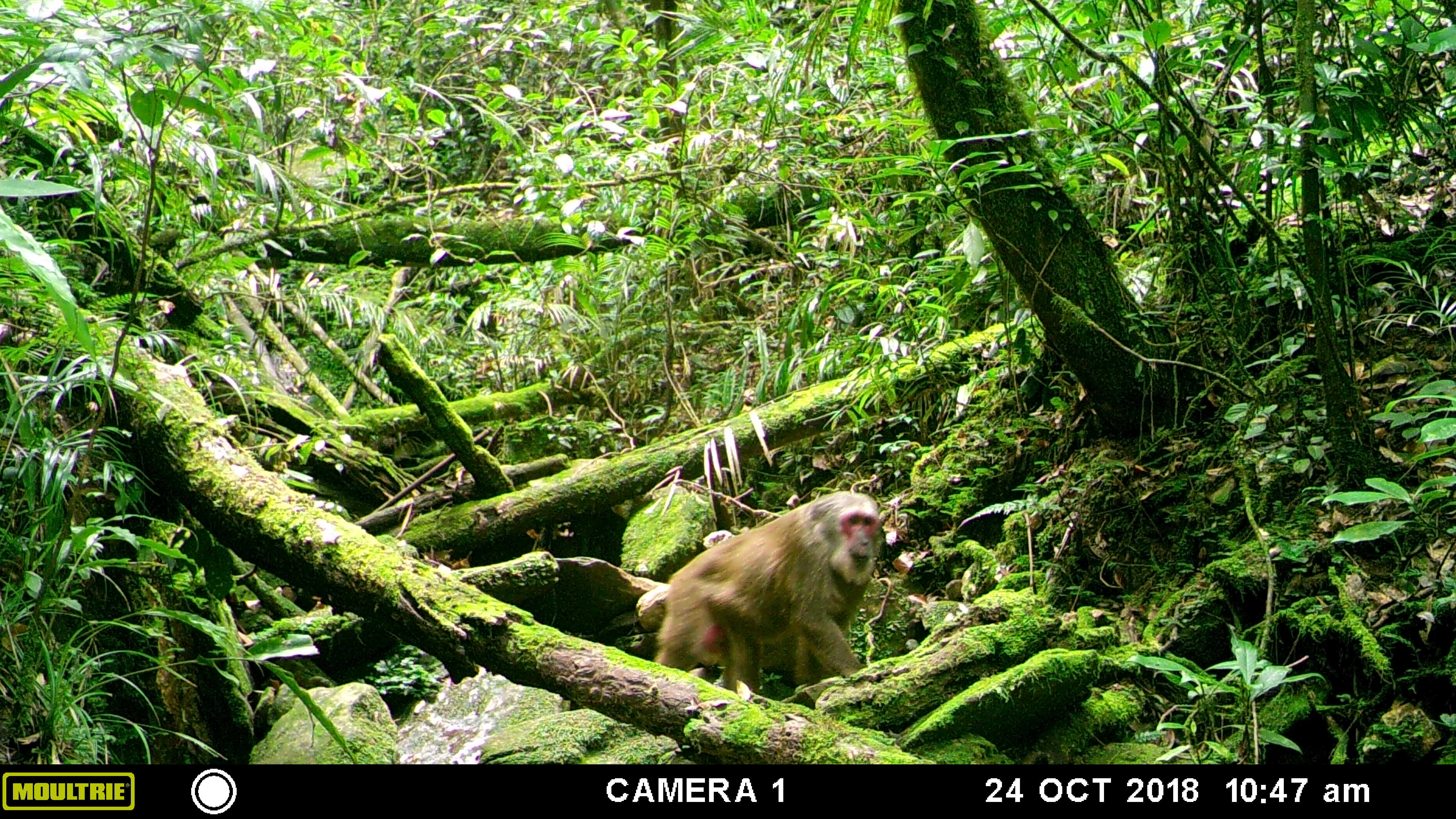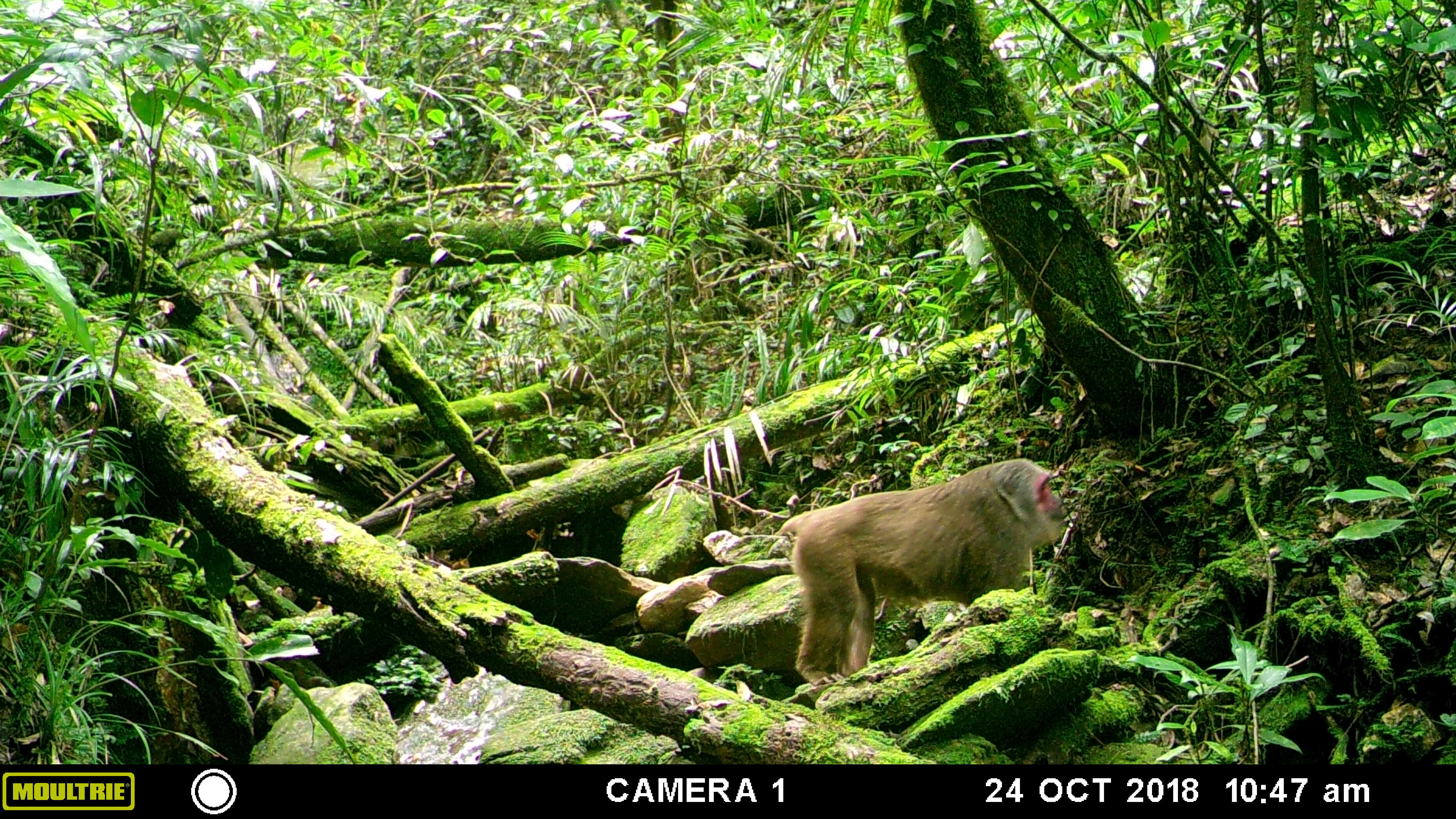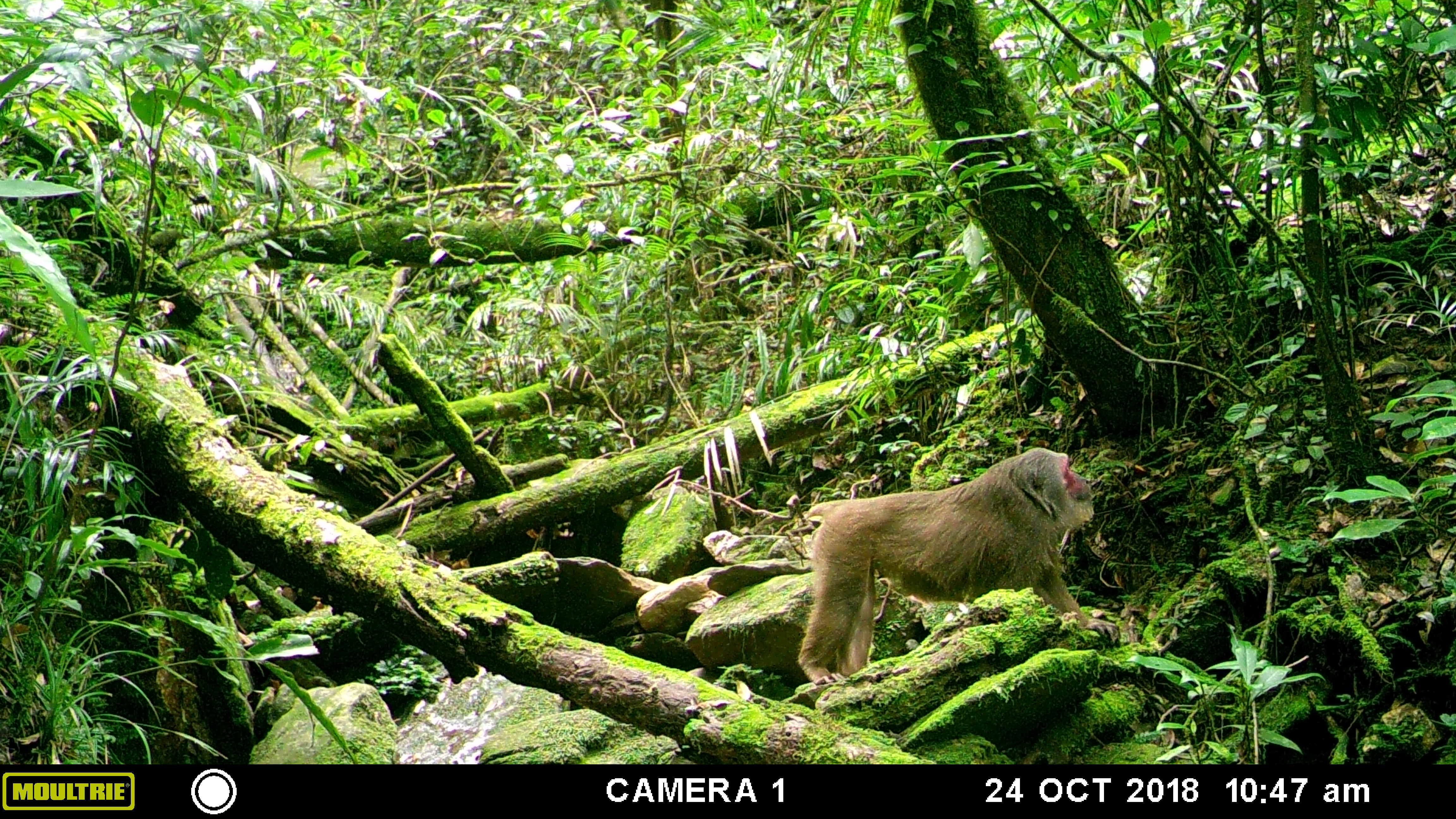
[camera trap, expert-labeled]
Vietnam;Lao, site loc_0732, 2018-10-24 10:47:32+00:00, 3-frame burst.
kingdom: Animalia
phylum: Chordata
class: Mammalia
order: Primates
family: Cercopithecidae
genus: Macaca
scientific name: Macaca arctoides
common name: stump-tailed macaque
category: stump tailed macaque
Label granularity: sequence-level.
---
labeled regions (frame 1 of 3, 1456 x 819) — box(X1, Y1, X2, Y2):
stump tailed macaque: box(652, 489, 882, 693)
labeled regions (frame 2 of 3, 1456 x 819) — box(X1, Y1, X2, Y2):
stump tailed macaque: box(774, 457, 1066, 686)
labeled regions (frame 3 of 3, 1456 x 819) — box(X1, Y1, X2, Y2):
stump tailed macaque: box(797, 447, 1121, 685)